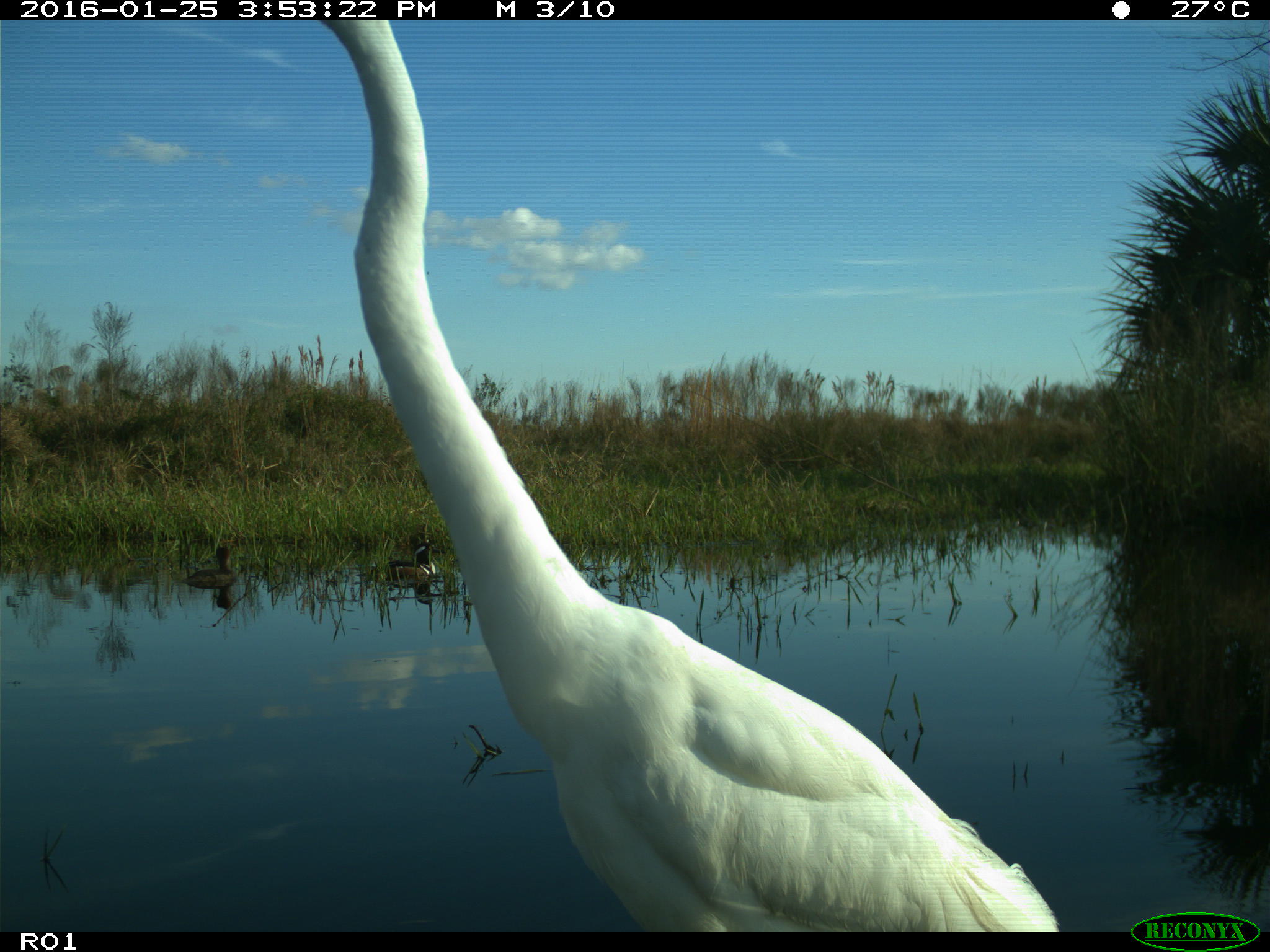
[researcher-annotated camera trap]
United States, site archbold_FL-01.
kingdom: Animalia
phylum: Chordata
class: Aves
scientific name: Aves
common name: birds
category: unidentified bird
Unidentified bird (birds) (Aves).